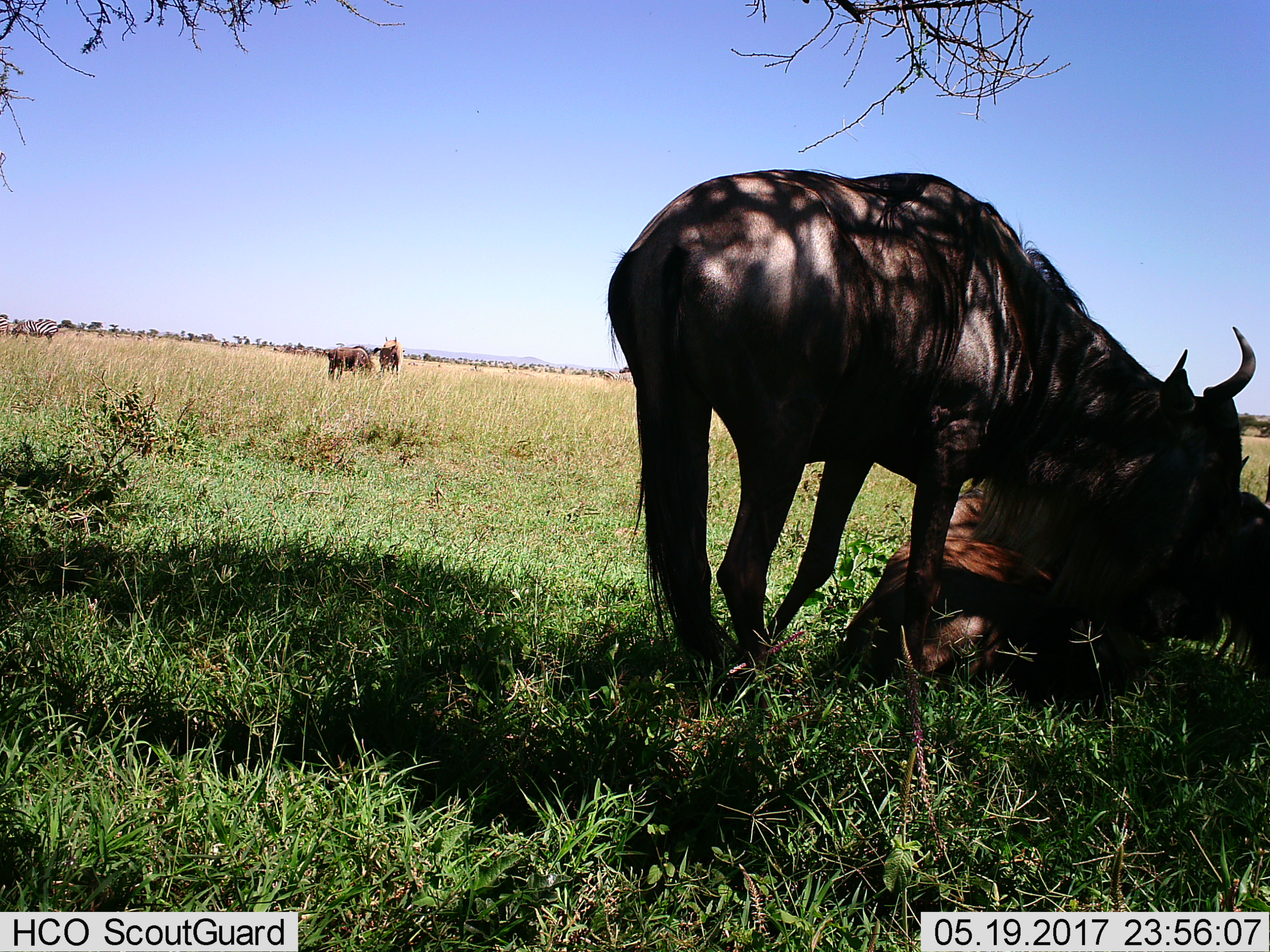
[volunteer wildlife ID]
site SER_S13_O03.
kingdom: Animalia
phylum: Chordata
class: Mammalia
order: Artiodactyla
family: Bovidae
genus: Connochaetes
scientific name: Connochaetes taurinus taurinus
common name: blue wildebeest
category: wildebeestblue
Wildebeestblue (blue wildebeest) (Connochaetes taurinus taurinus), count 5. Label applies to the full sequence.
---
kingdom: Animalia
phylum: Chordata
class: Mammalia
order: Perissodactyla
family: Equidae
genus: Equus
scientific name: Equus quagga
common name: plains zebra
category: zebraplains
Zebraplains (plains zebra) (Equus quagga), count 3. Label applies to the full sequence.